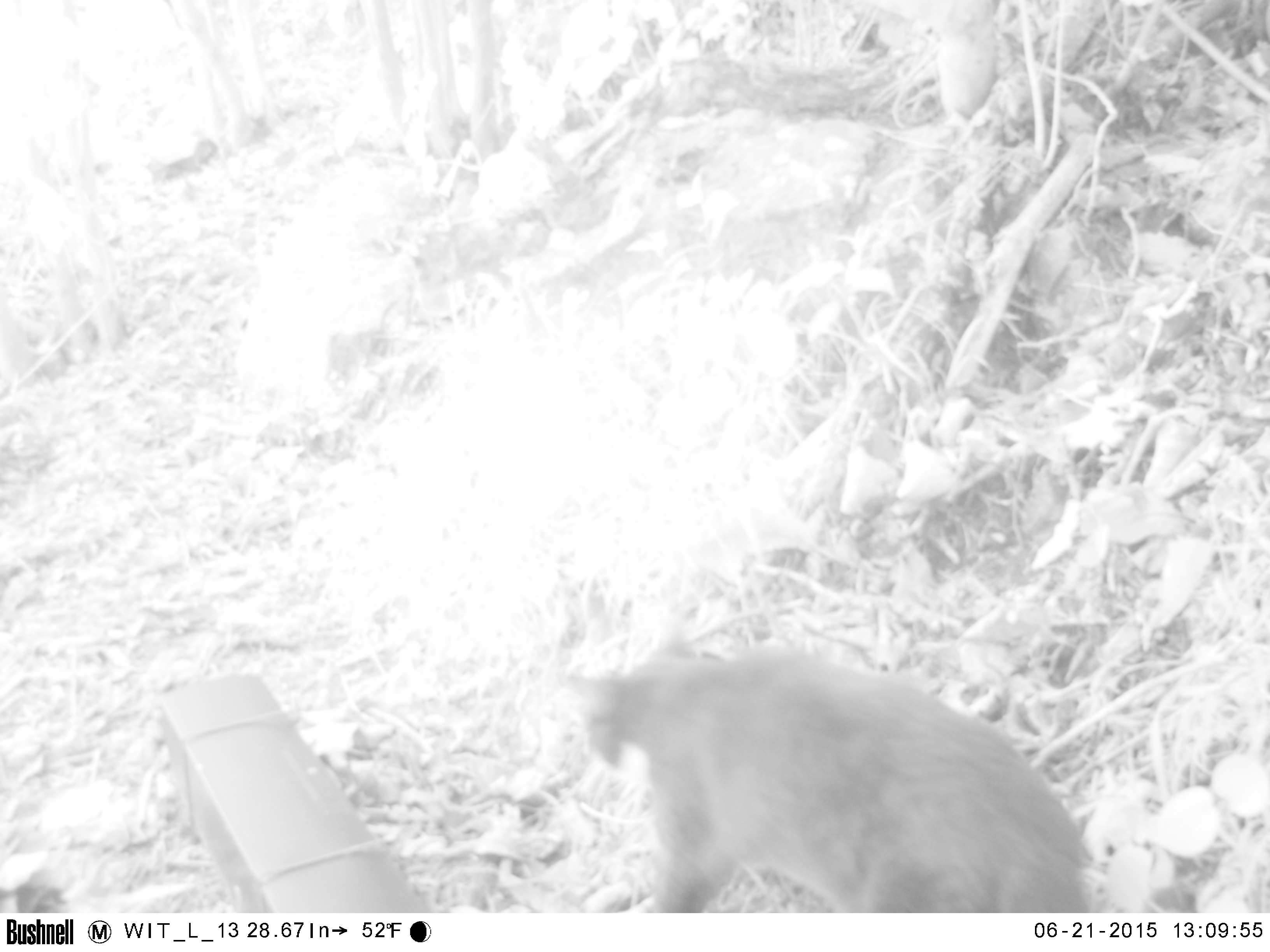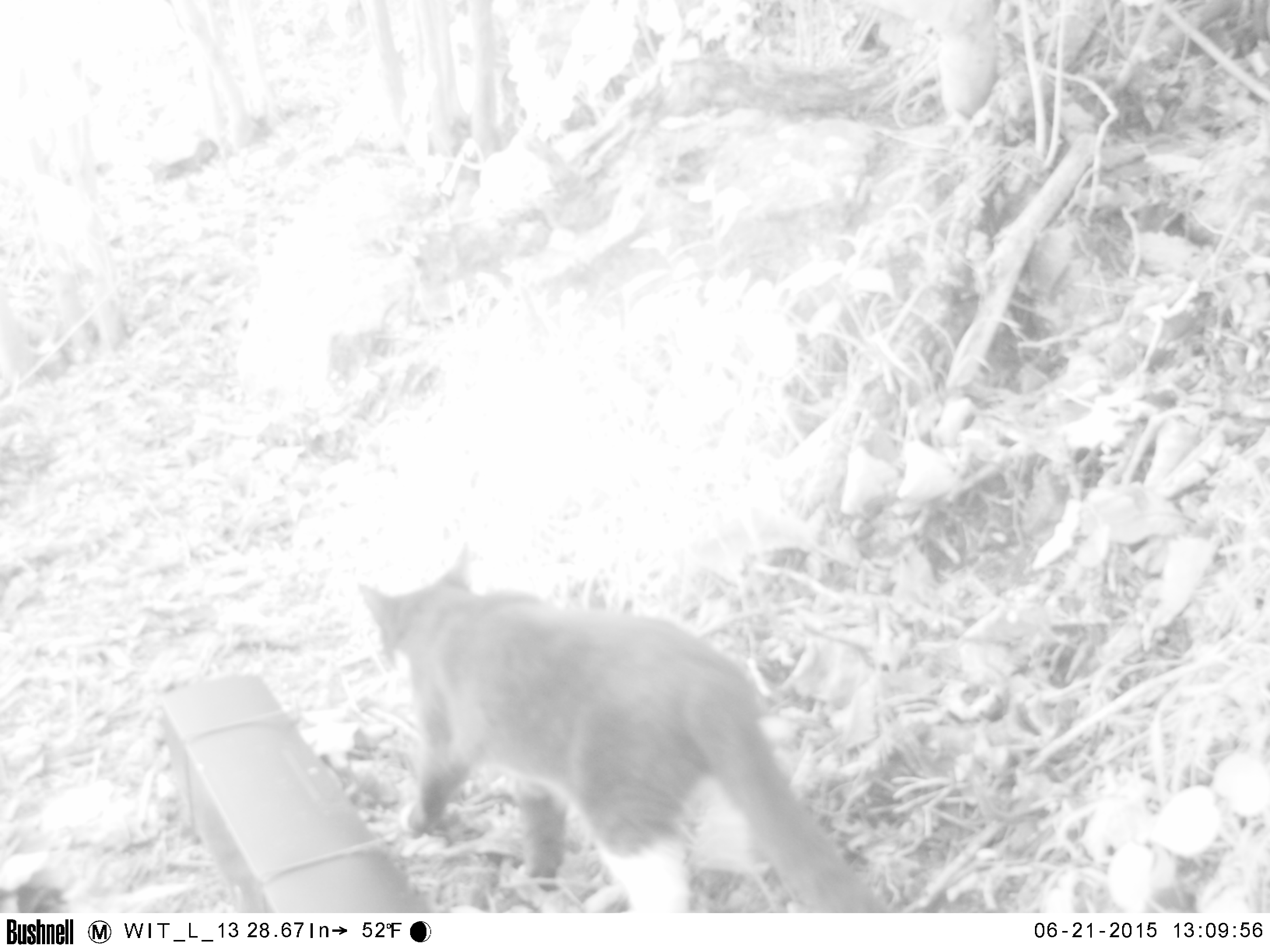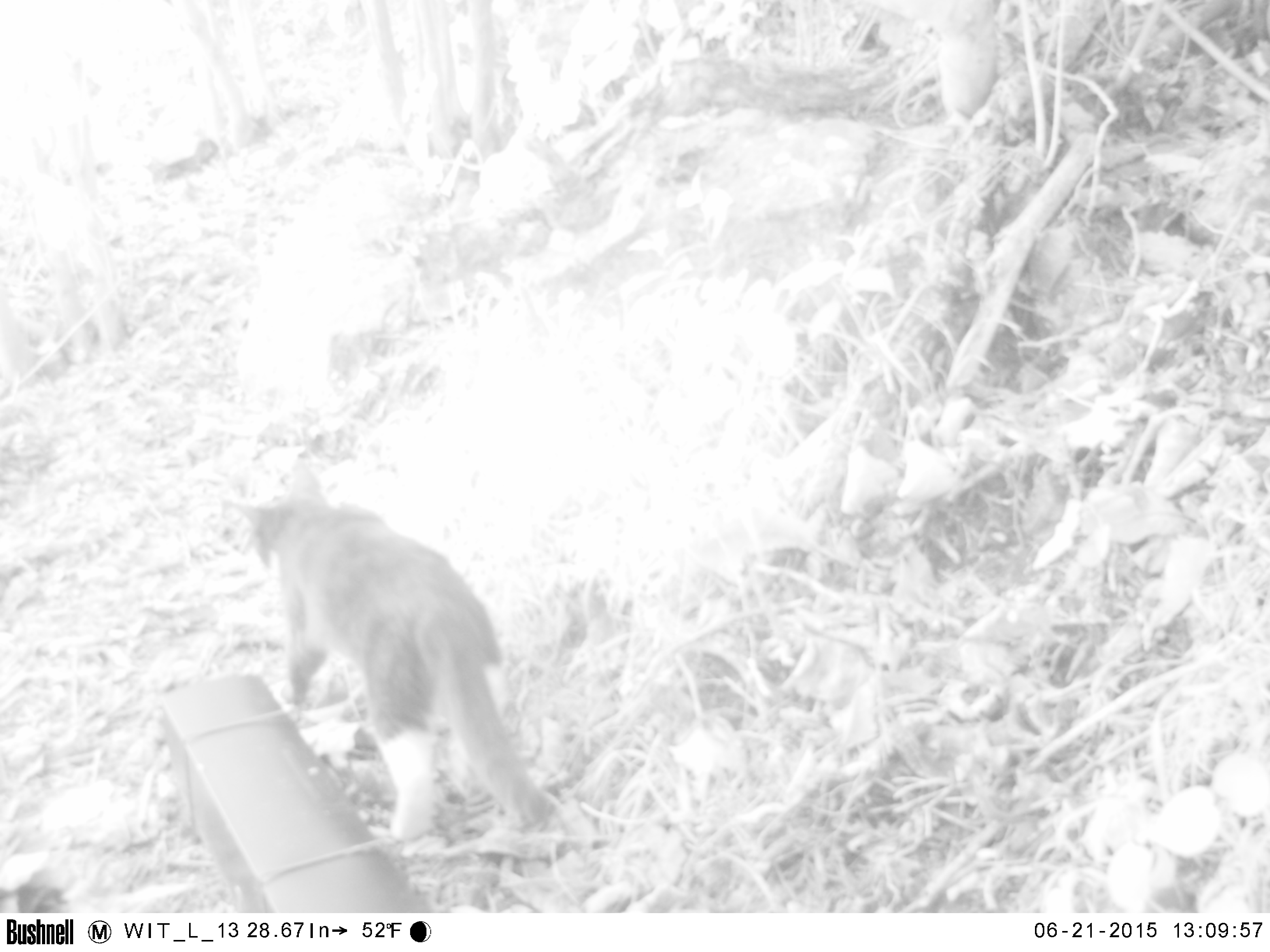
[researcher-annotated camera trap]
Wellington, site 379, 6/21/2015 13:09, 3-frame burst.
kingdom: Animalia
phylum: Chordata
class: Mammalia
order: Carnivora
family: Felidae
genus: Felis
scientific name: Felis catus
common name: cat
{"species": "cat (Felis catus)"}